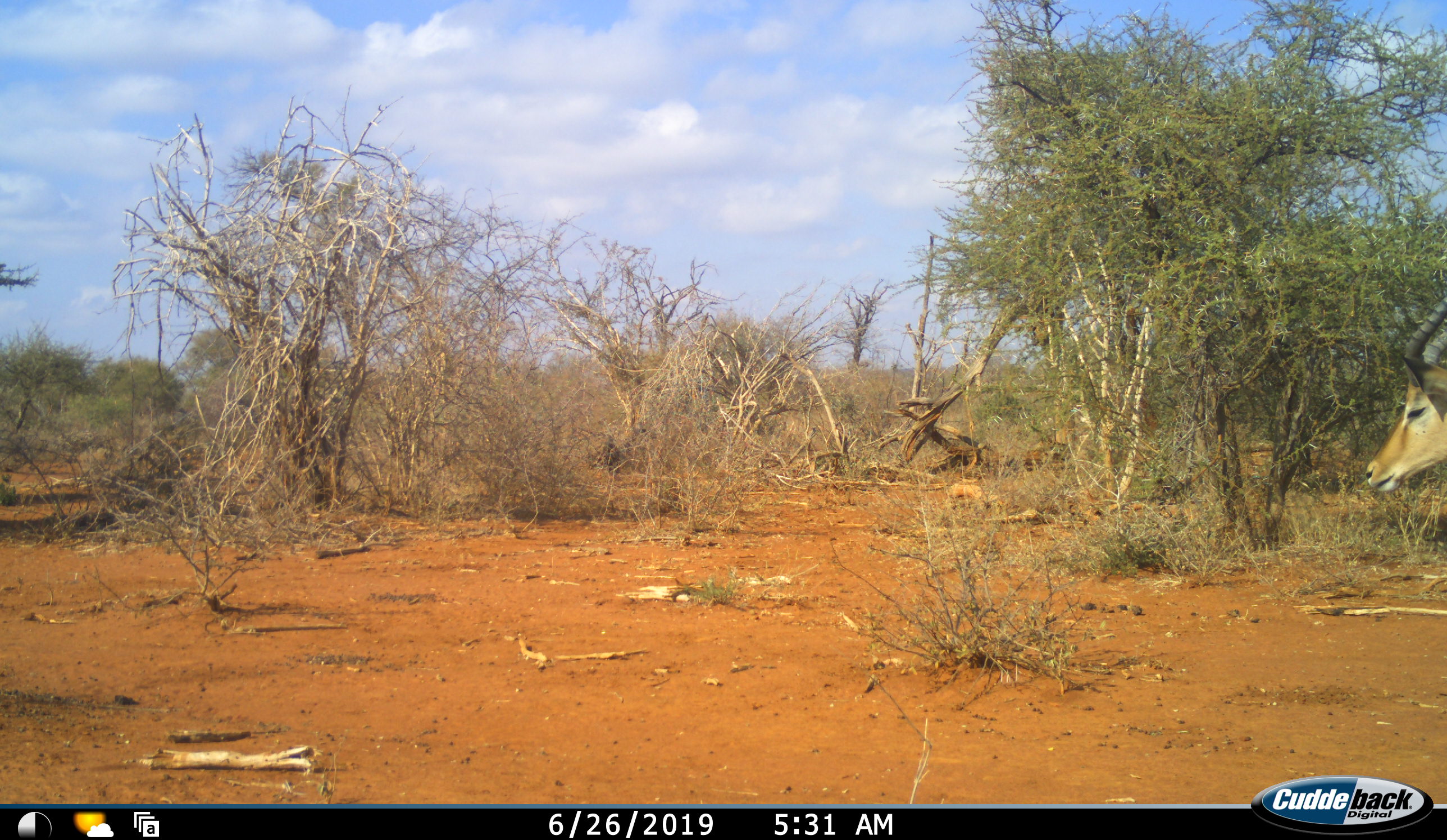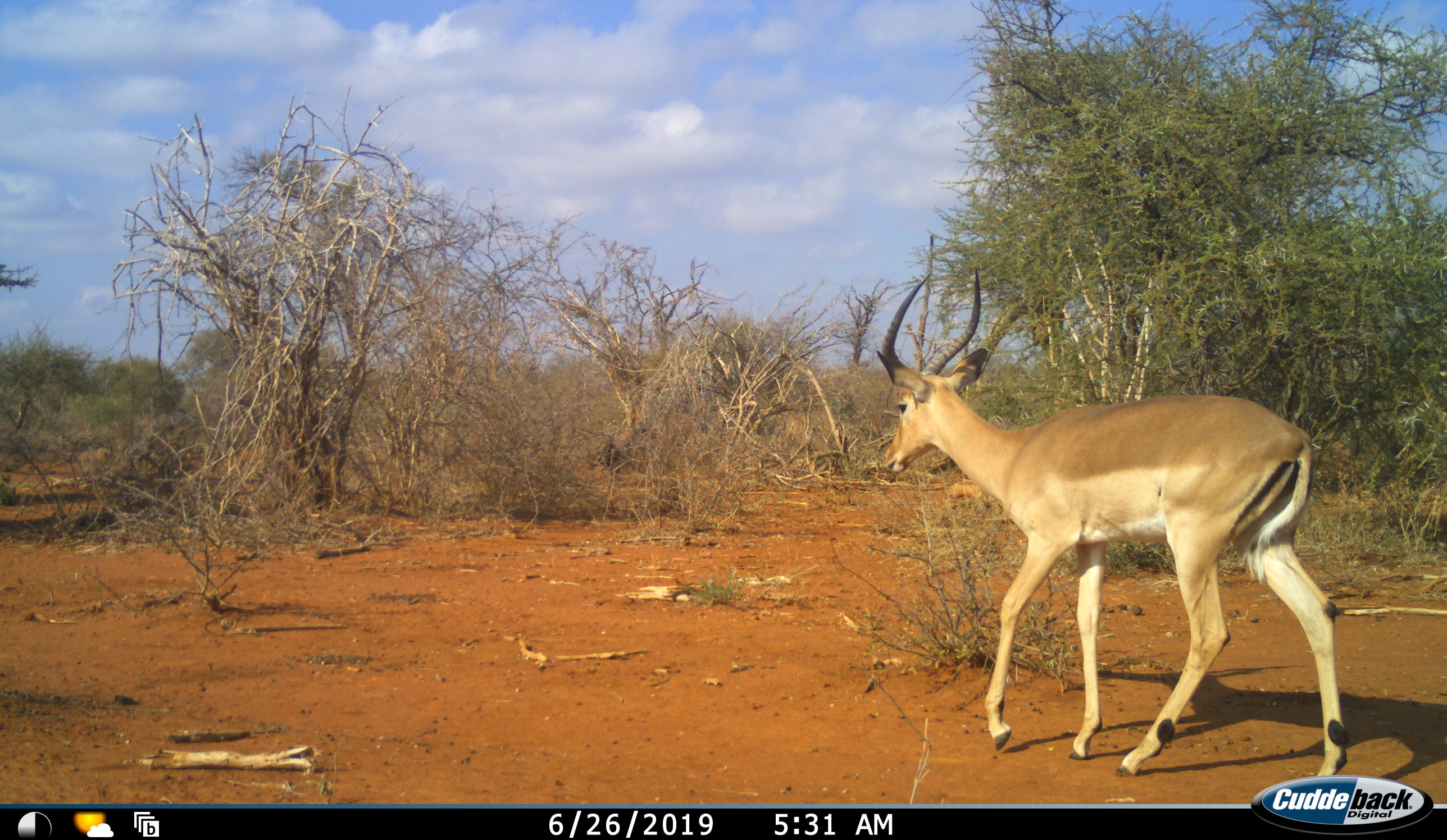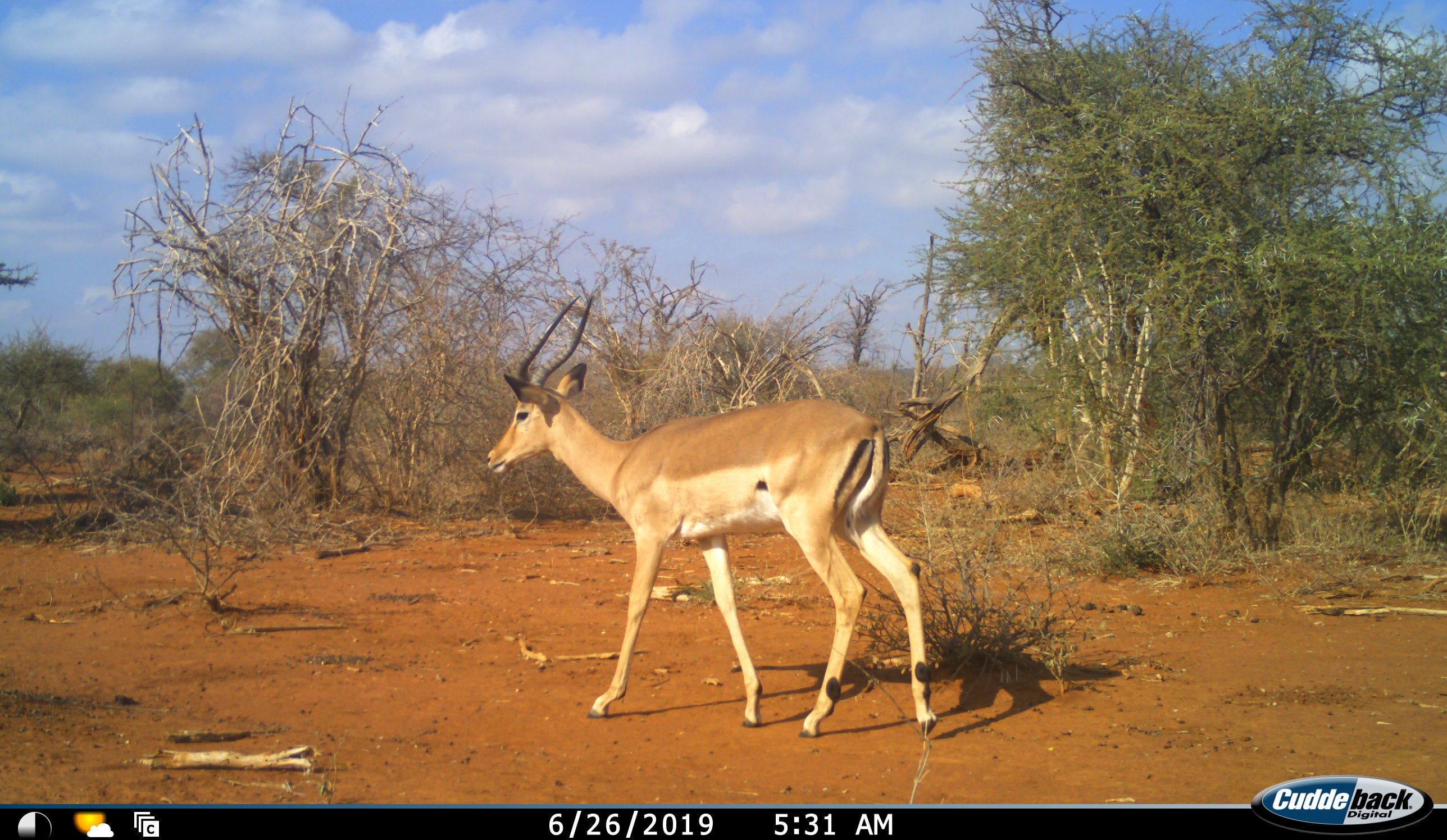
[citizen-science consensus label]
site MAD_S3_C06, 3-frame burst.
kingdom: Animalia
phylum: Chordata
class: Mammalia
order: Artiodactyla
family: Bovidae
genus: Aepyceros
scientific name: Aepyceros melampus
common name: impala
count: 1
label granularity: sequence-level